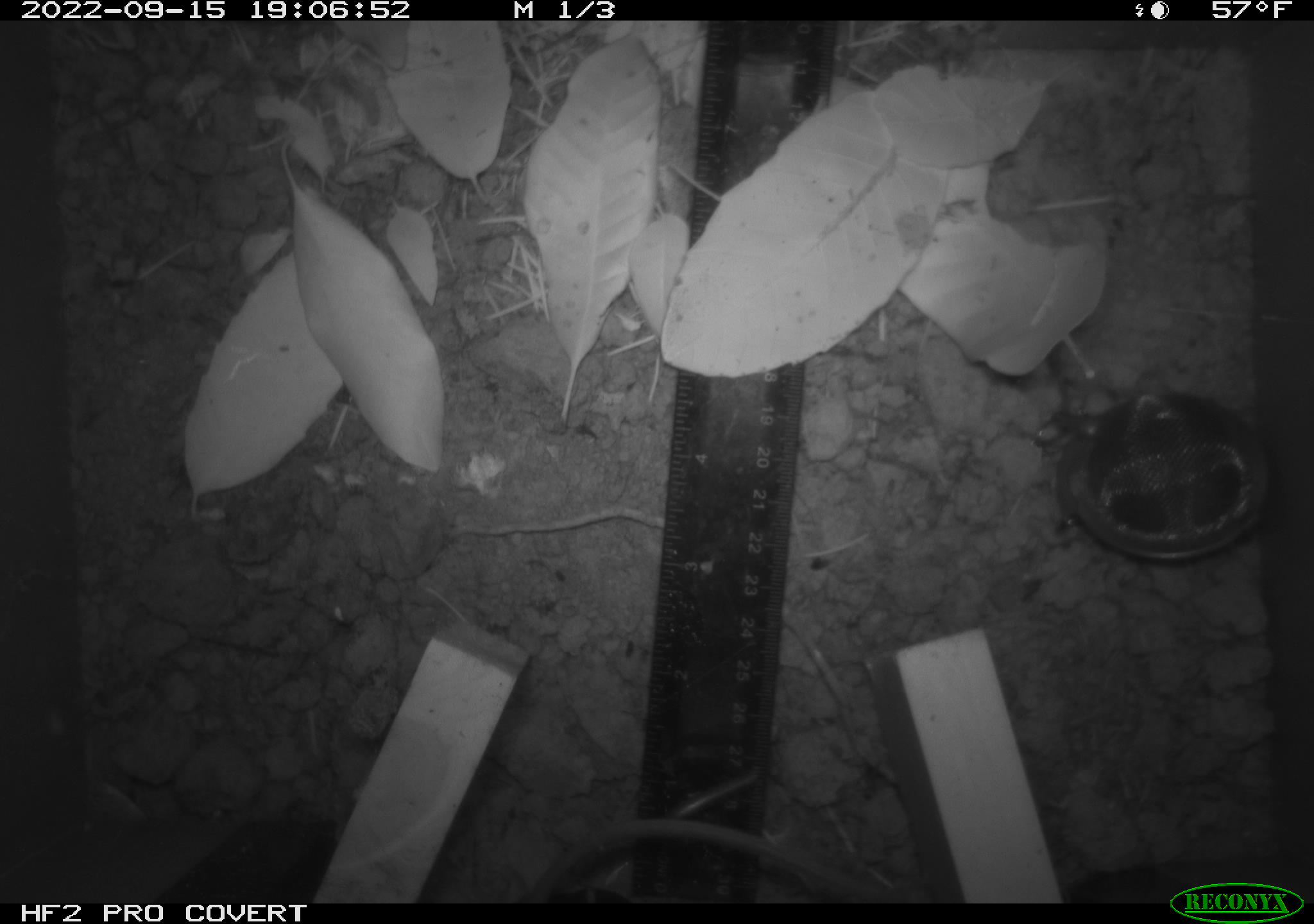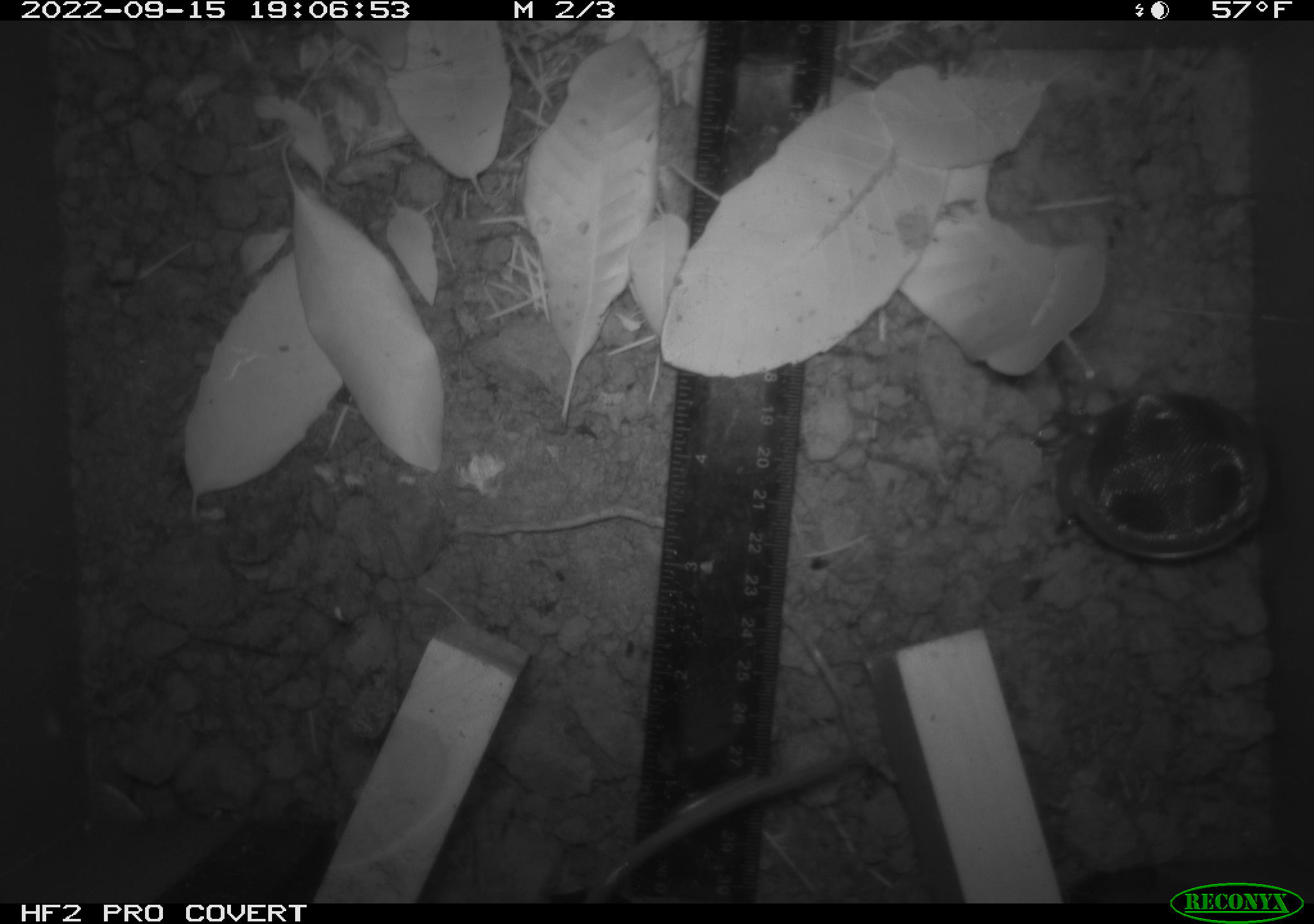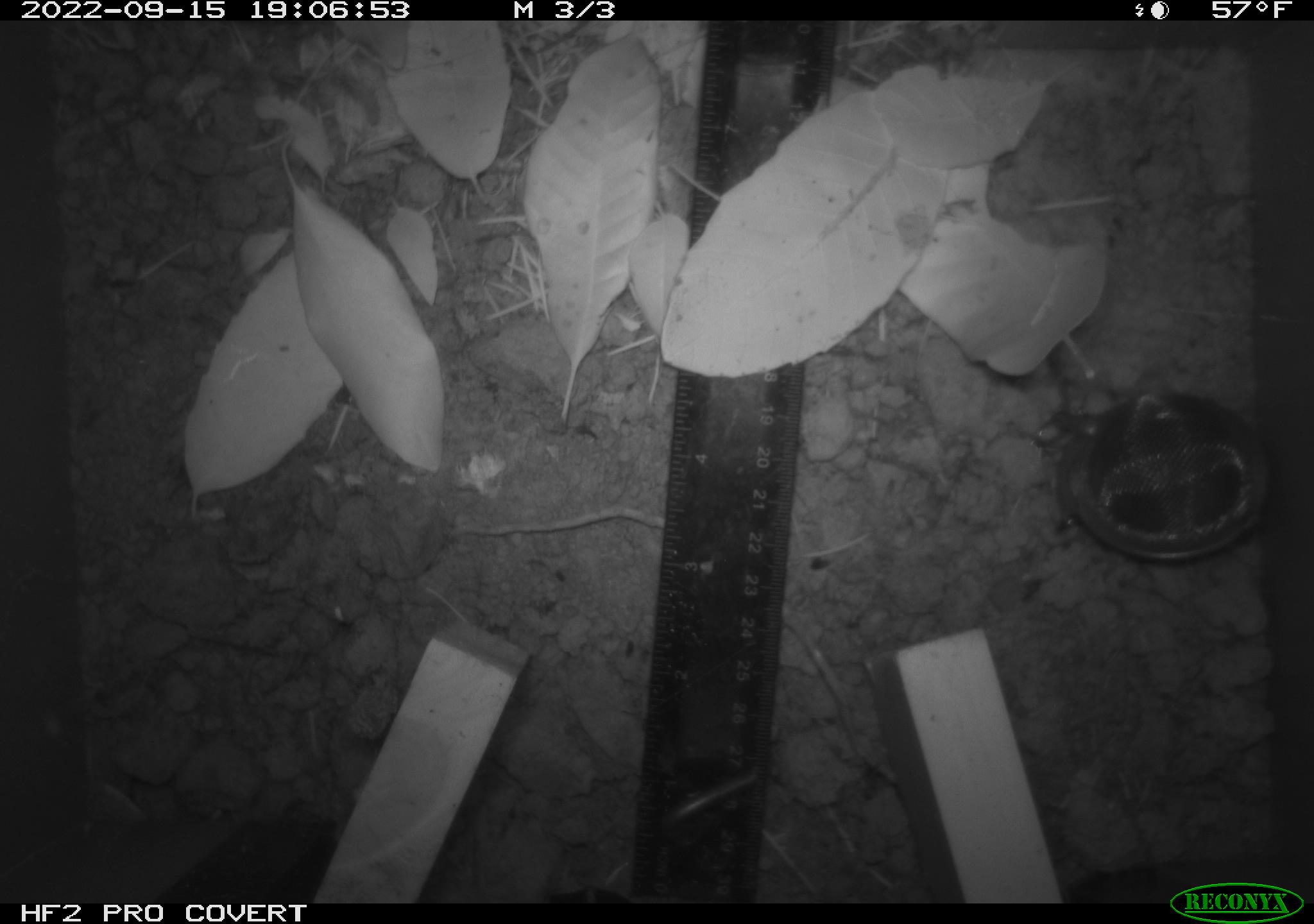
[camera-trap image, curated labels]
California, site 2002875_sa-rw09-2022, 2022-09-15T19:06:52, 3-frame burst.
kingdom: Animalia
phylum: Chordata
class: Mammalia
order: Rodentia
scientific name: Rodentia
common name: rodent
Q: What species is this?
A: Rodent (Rodentia).